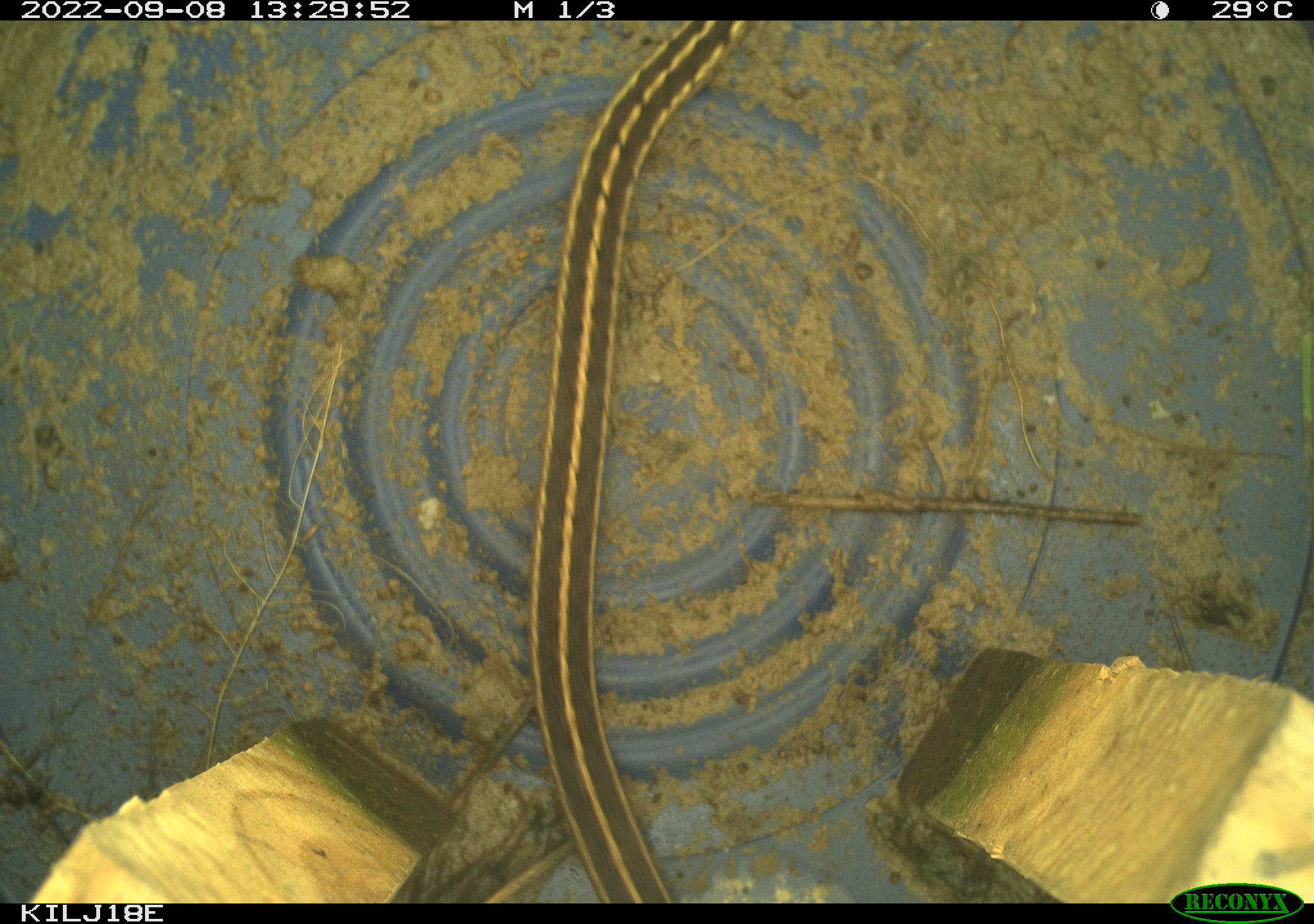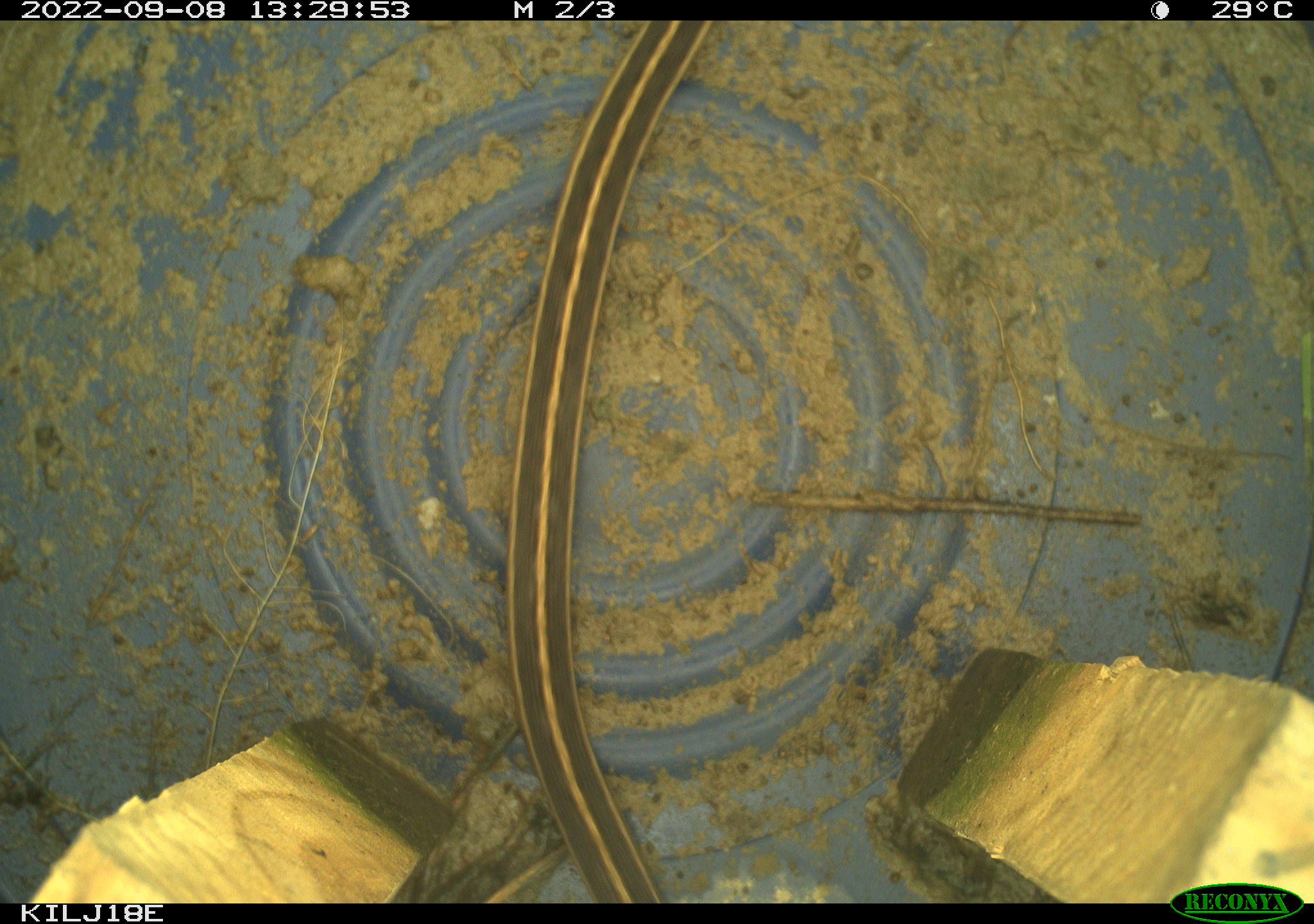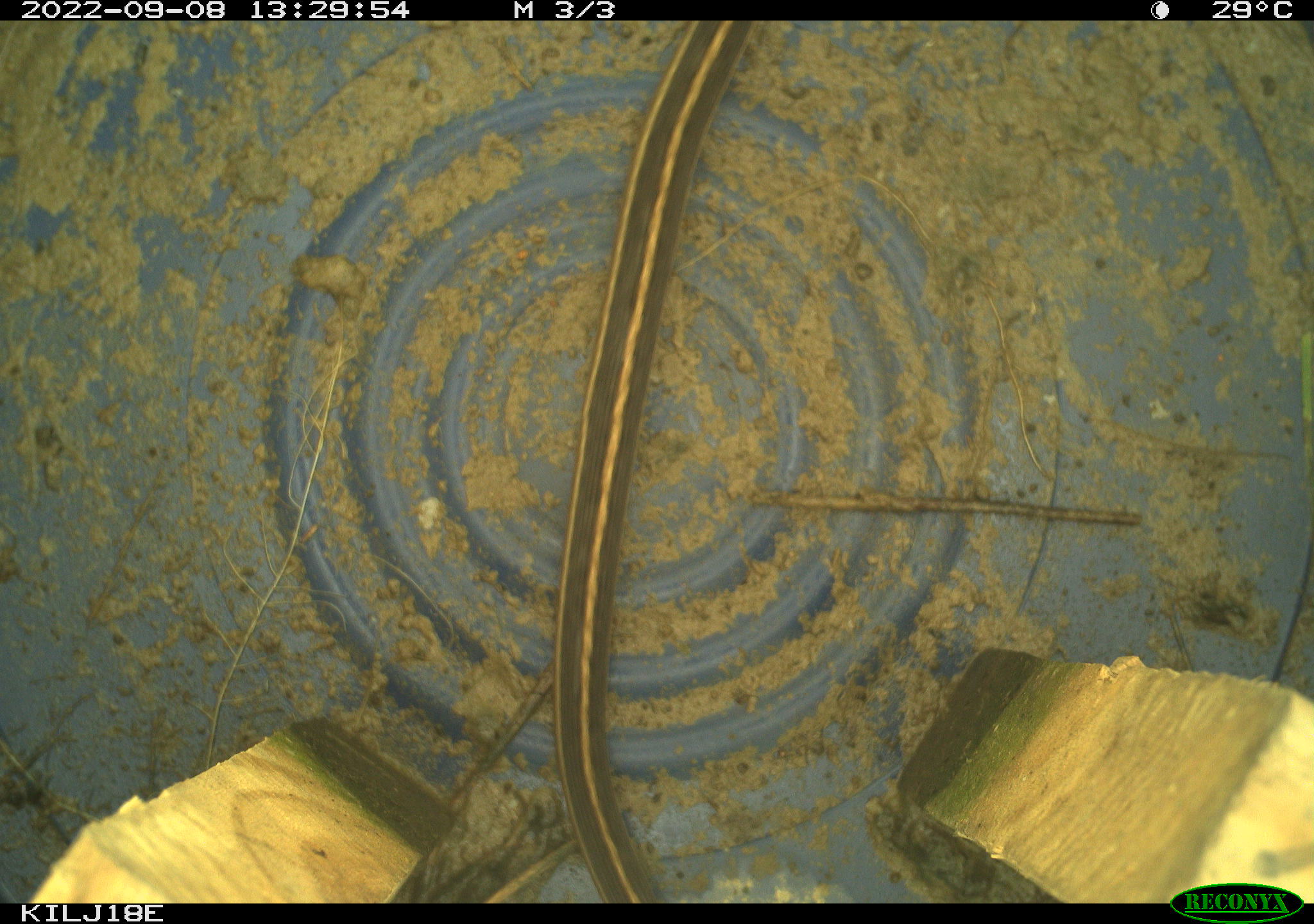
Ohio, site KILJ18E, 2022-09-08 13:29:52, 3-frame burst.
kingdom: Animalia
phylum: Chordata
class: Reptilia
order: Squamata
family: Colubridae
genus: Thamnophis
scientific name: Thamnophis sirtalis sirtalis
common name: eastern gartersnake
Eastern gartersnake (Thamnophis sirtalis sirtalis).